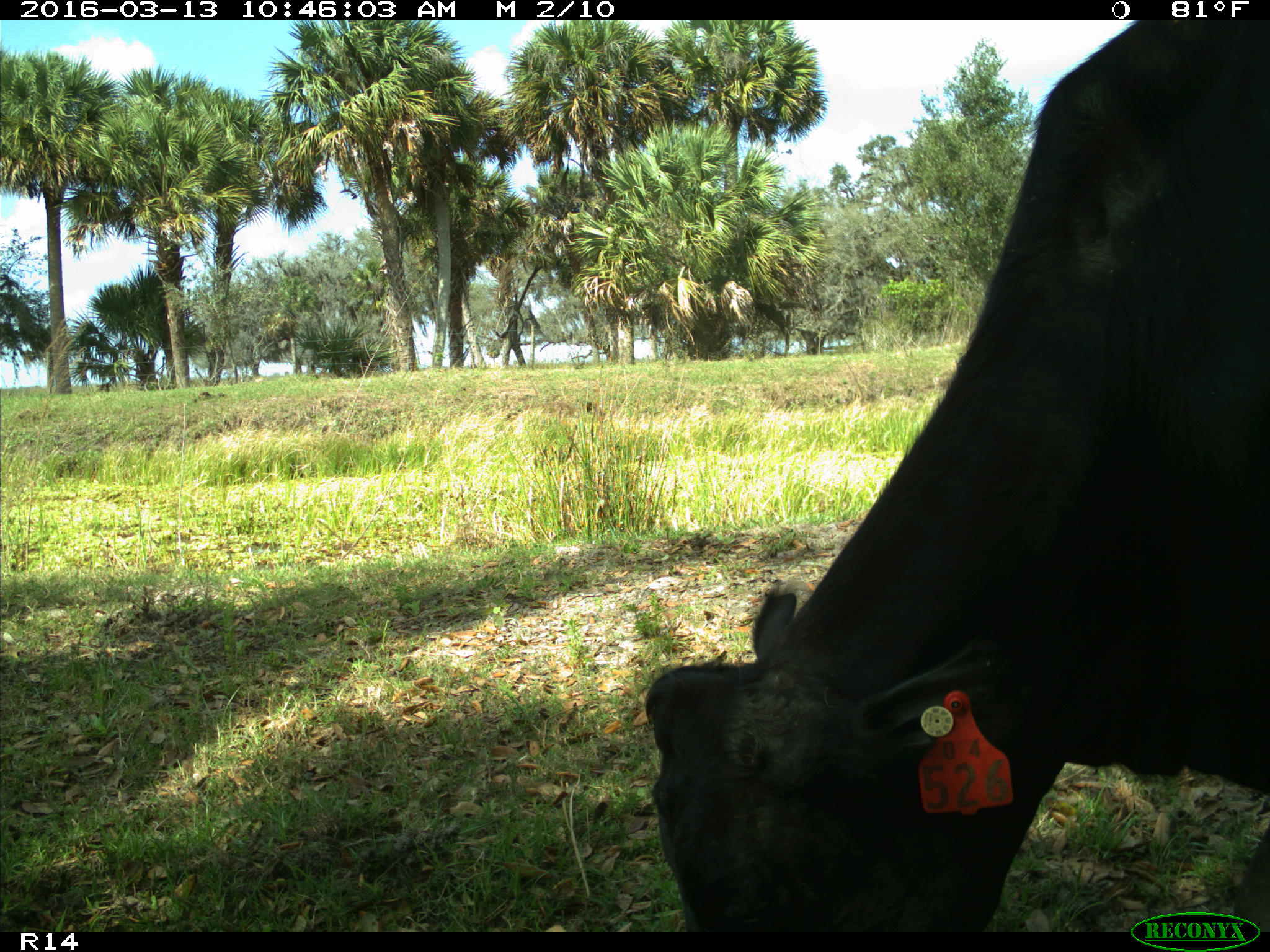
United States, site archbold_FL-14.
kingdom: Animalia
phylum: Chordata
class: Mammalia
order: Artiodactyla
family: Bovidae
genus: Bos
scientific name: Bos taurus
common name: domestic cow